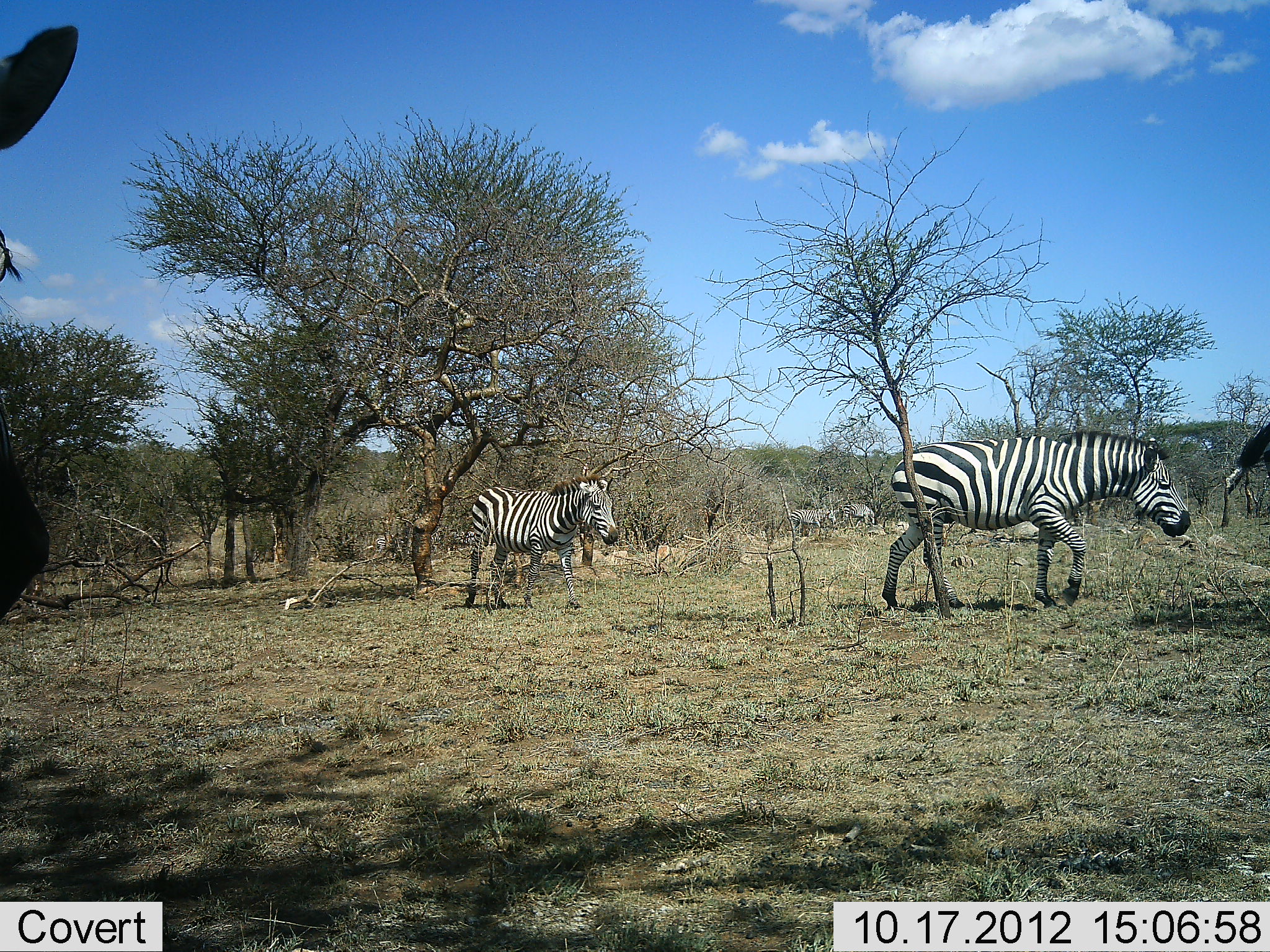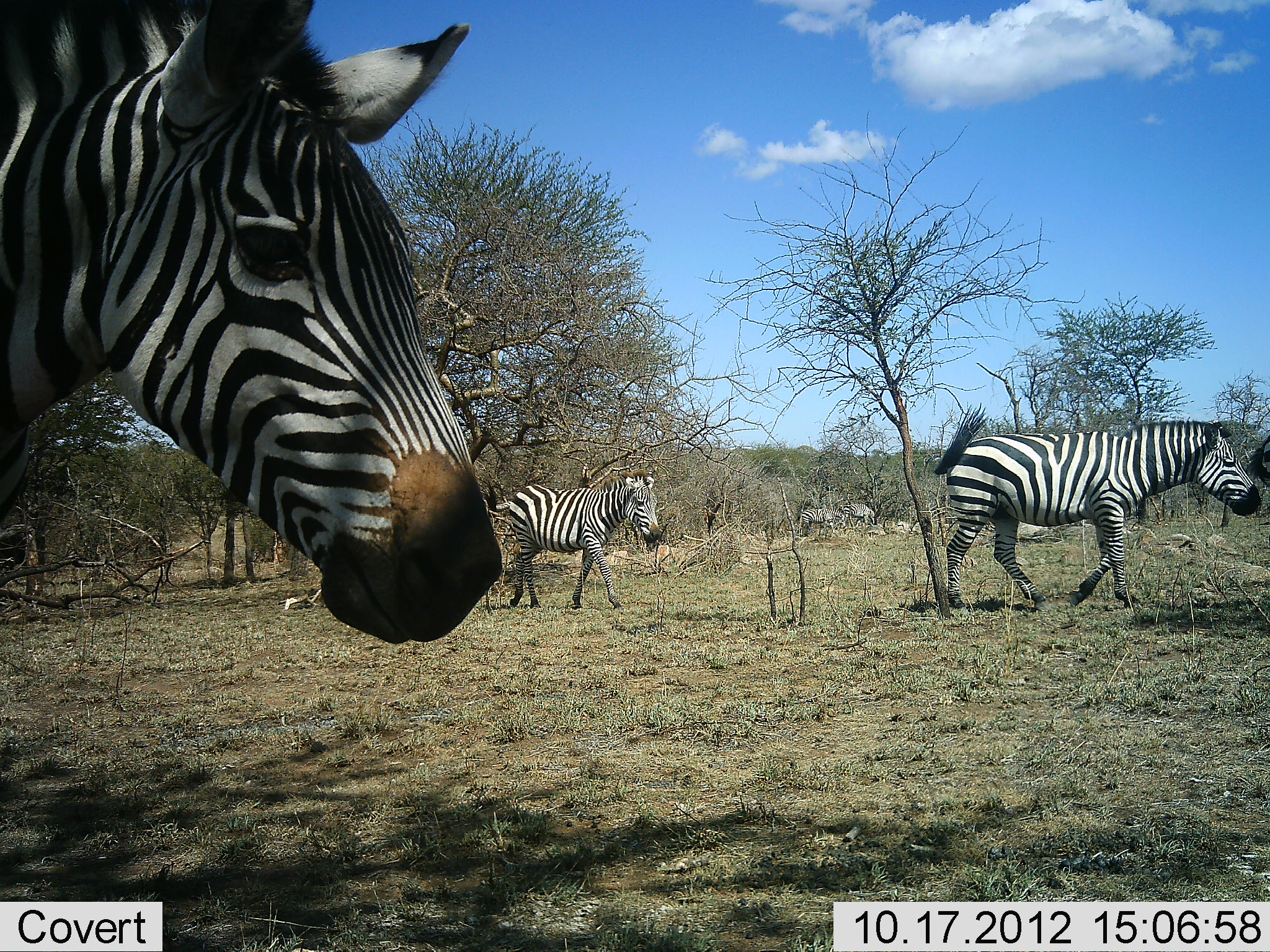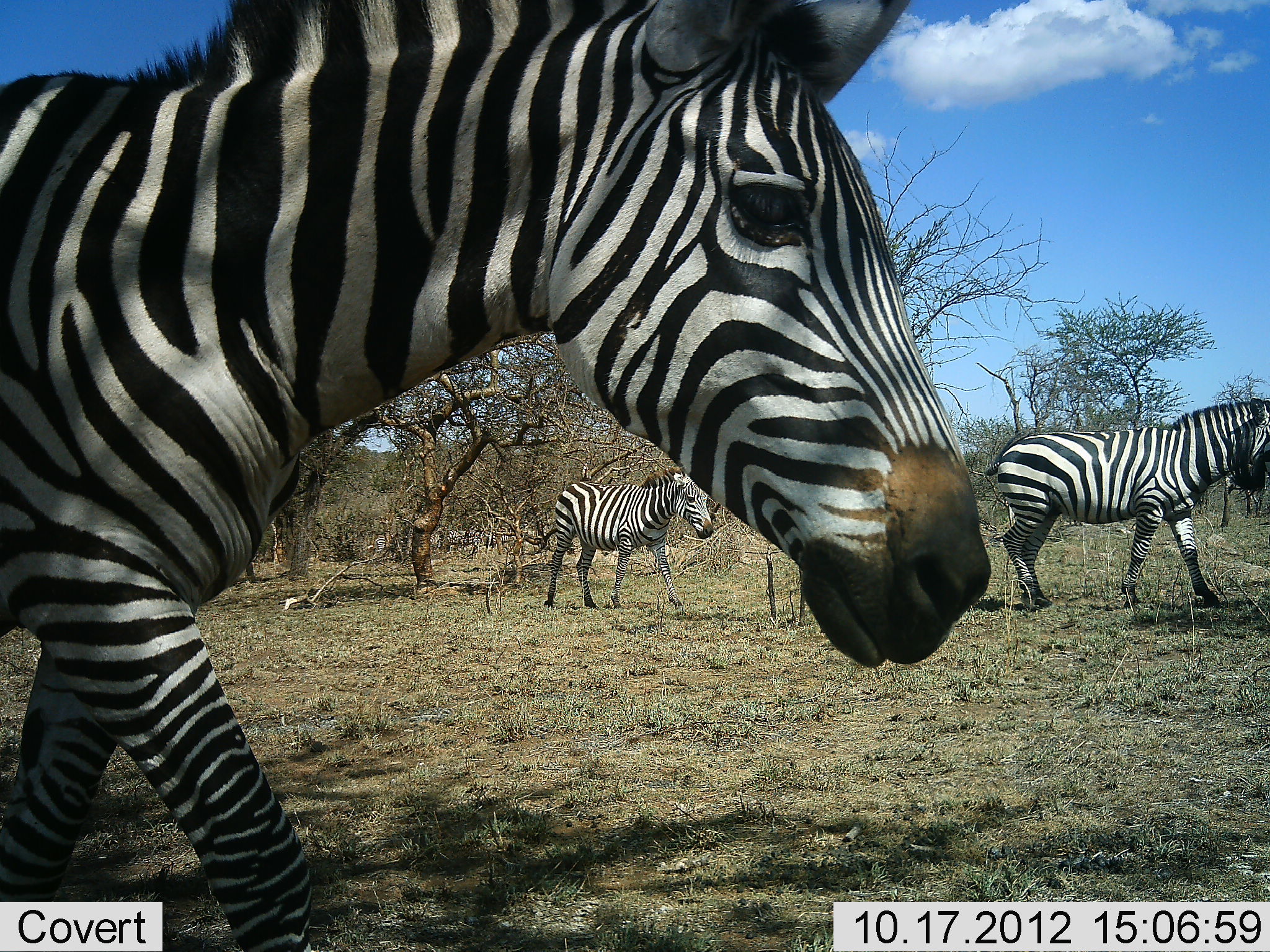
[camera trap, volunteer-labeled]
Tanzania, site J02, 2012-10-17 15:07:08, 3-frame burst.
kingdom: Animalia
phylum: Chordata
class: Mammalia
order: Perissodactyla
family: Equidae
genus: Equus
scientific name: Equus quagga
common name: plains zebra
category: zebra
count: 5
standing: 10%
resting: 0%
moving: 100%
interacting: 0%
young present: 10%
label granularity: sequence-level